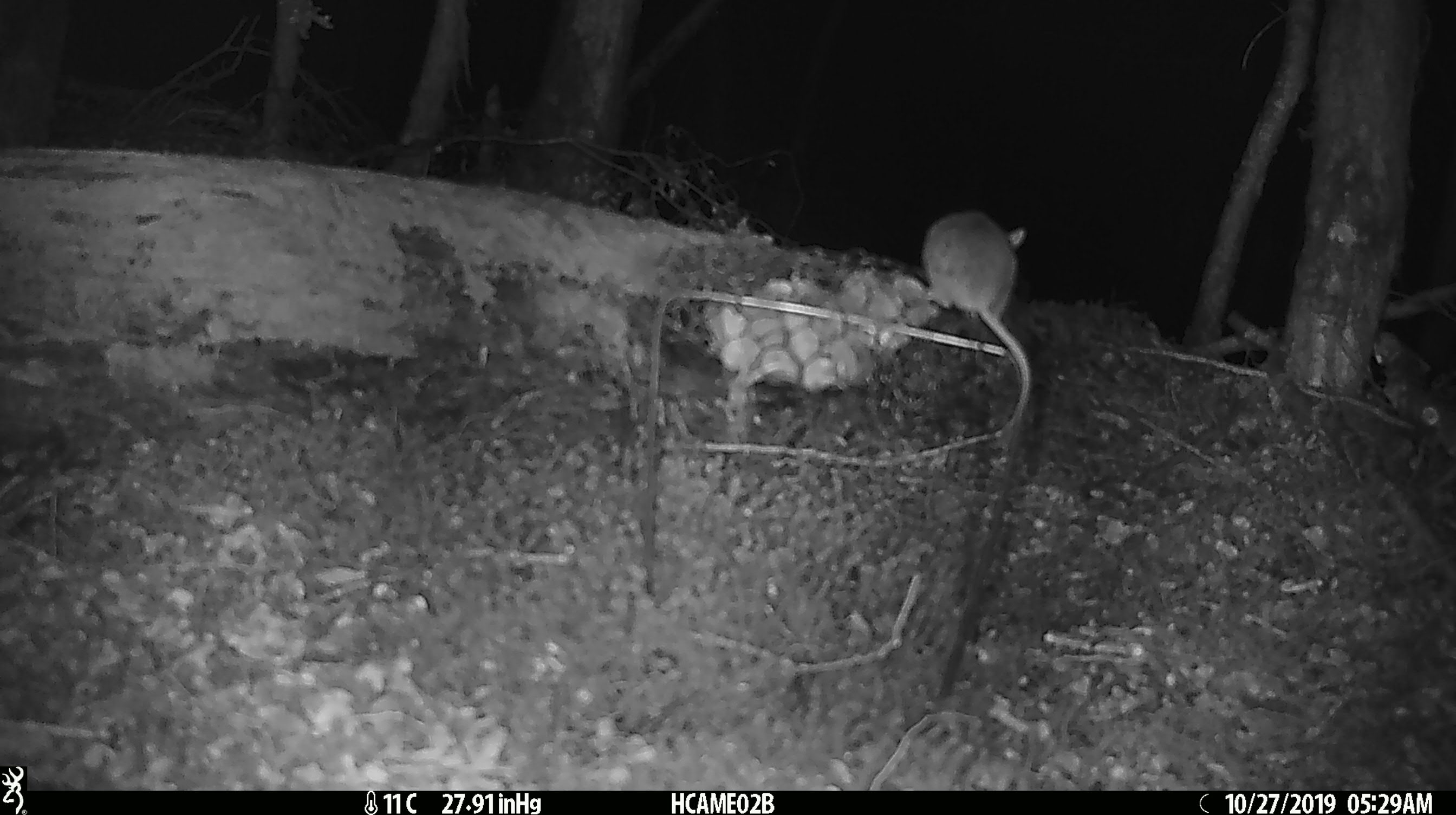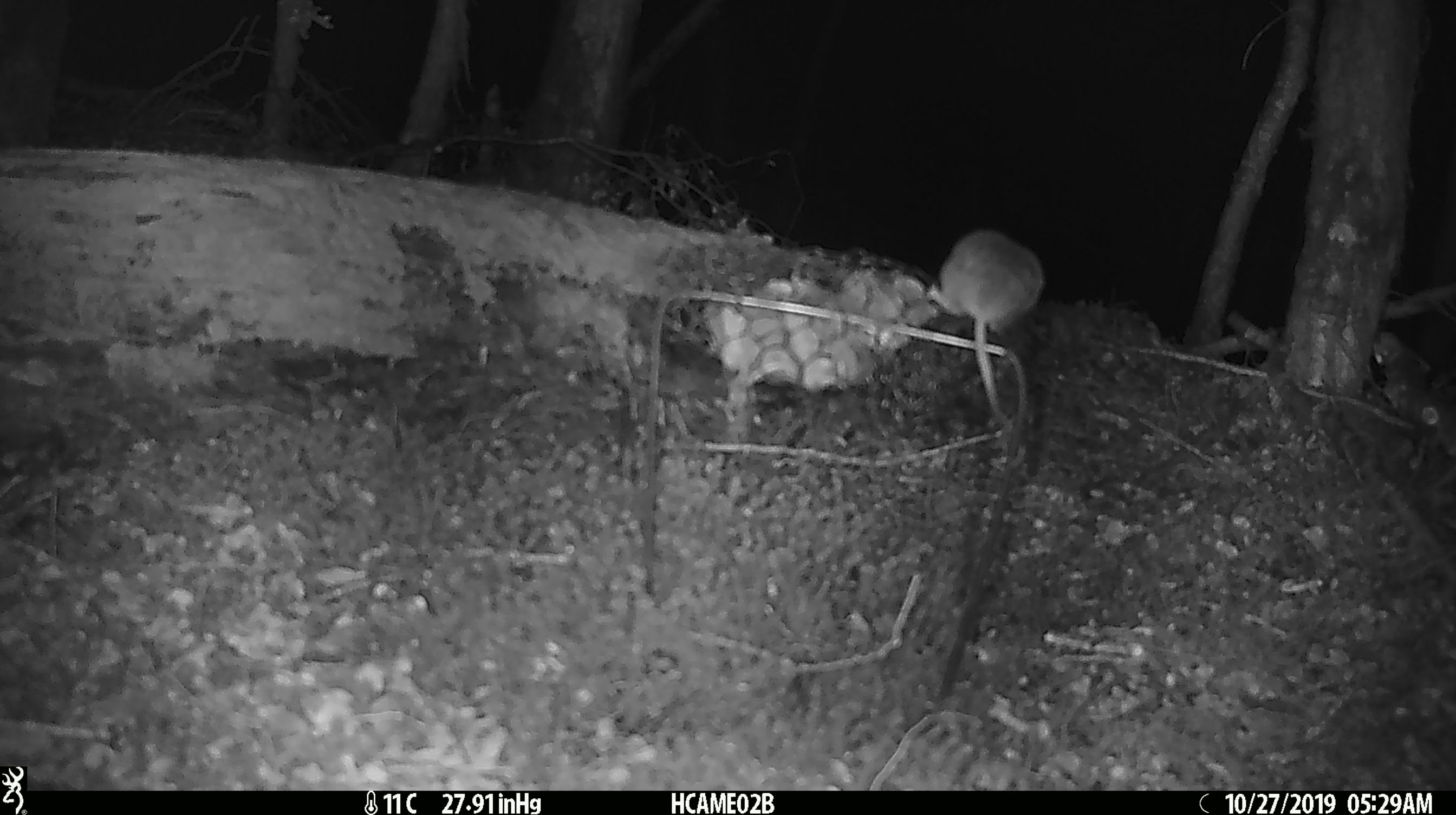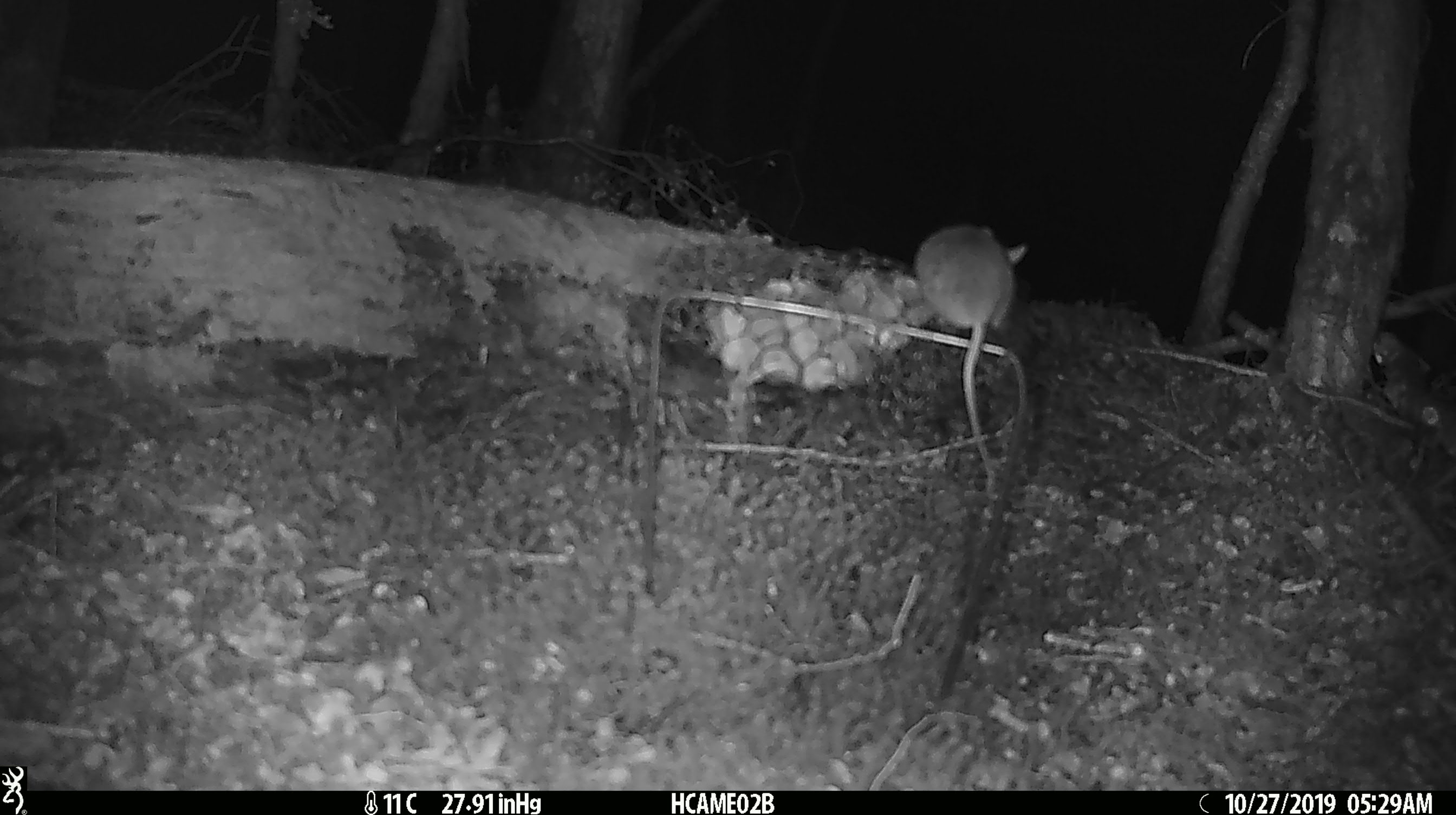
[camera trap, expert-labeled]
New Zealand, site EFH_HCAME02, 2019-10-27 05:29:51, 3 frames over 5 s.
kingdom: Animalia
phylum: Chordata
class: Mammalia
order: Rodentia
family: Muridae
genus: Mus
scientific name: Mus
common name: mouse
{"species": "mouse (Mus)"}